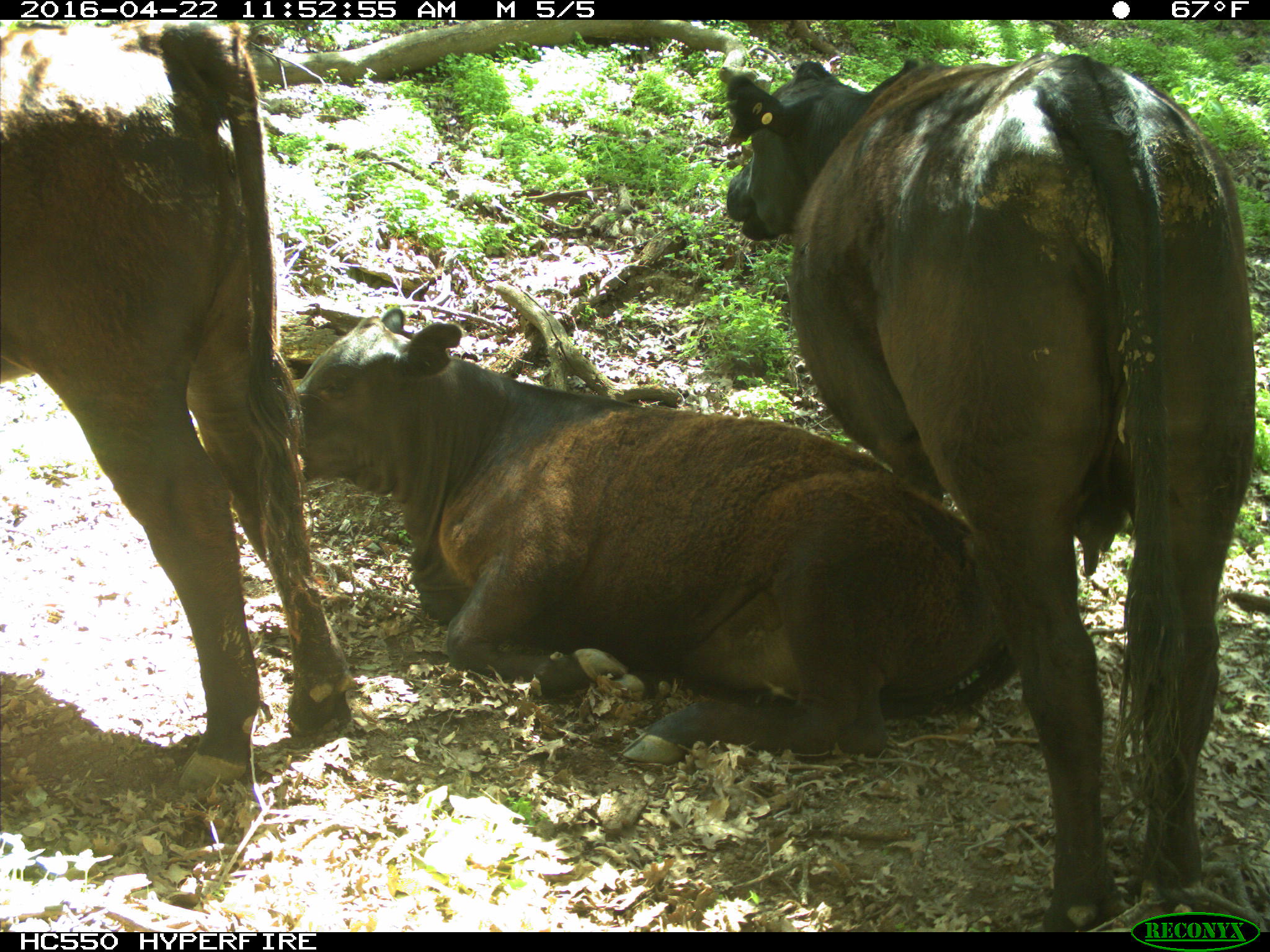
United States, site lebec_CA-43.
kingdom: Animalia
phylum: Chordata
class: Mammalia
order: Artiodactyla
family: Bovidae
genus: Bos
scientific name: Bos taurus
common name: domestic cow